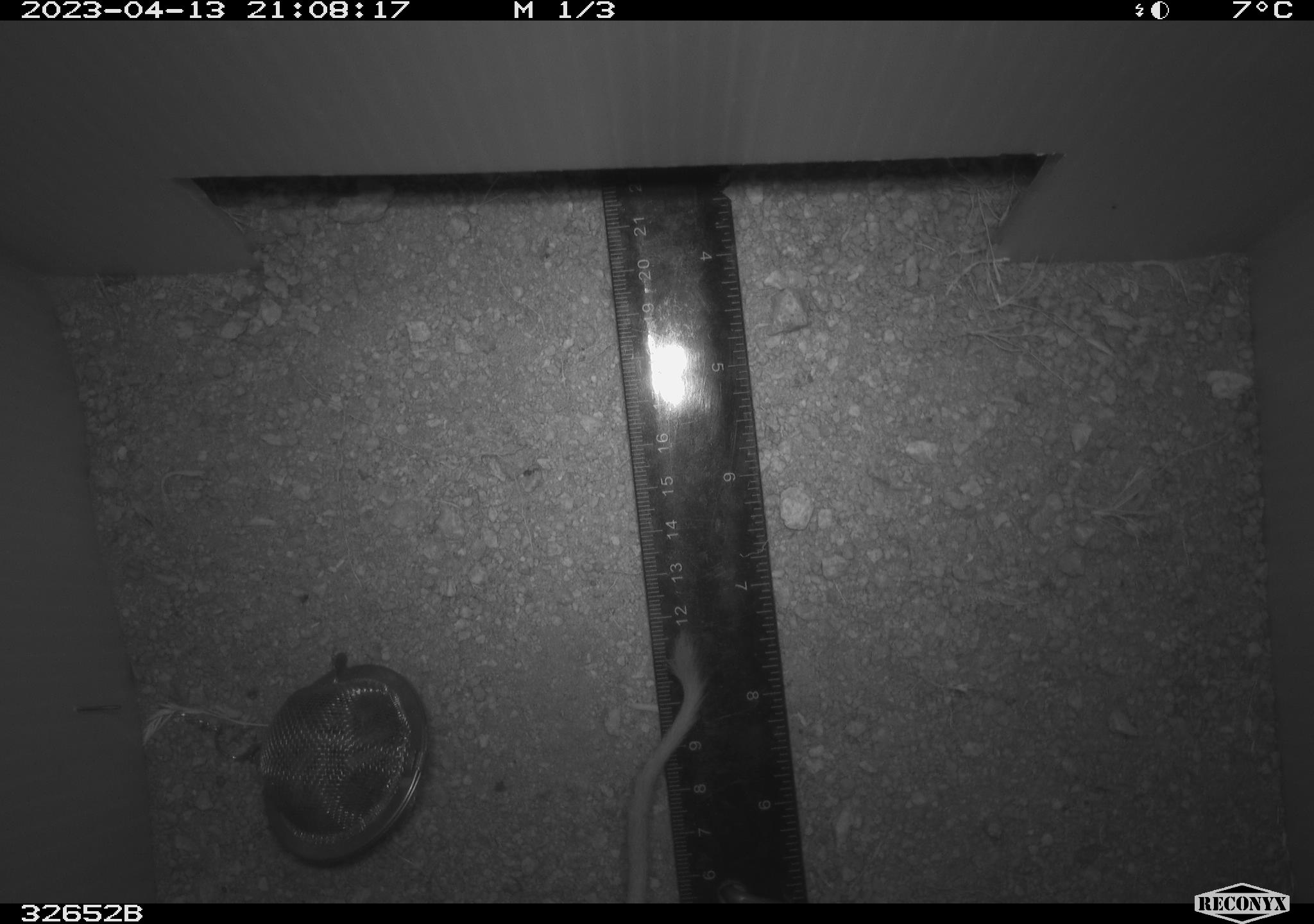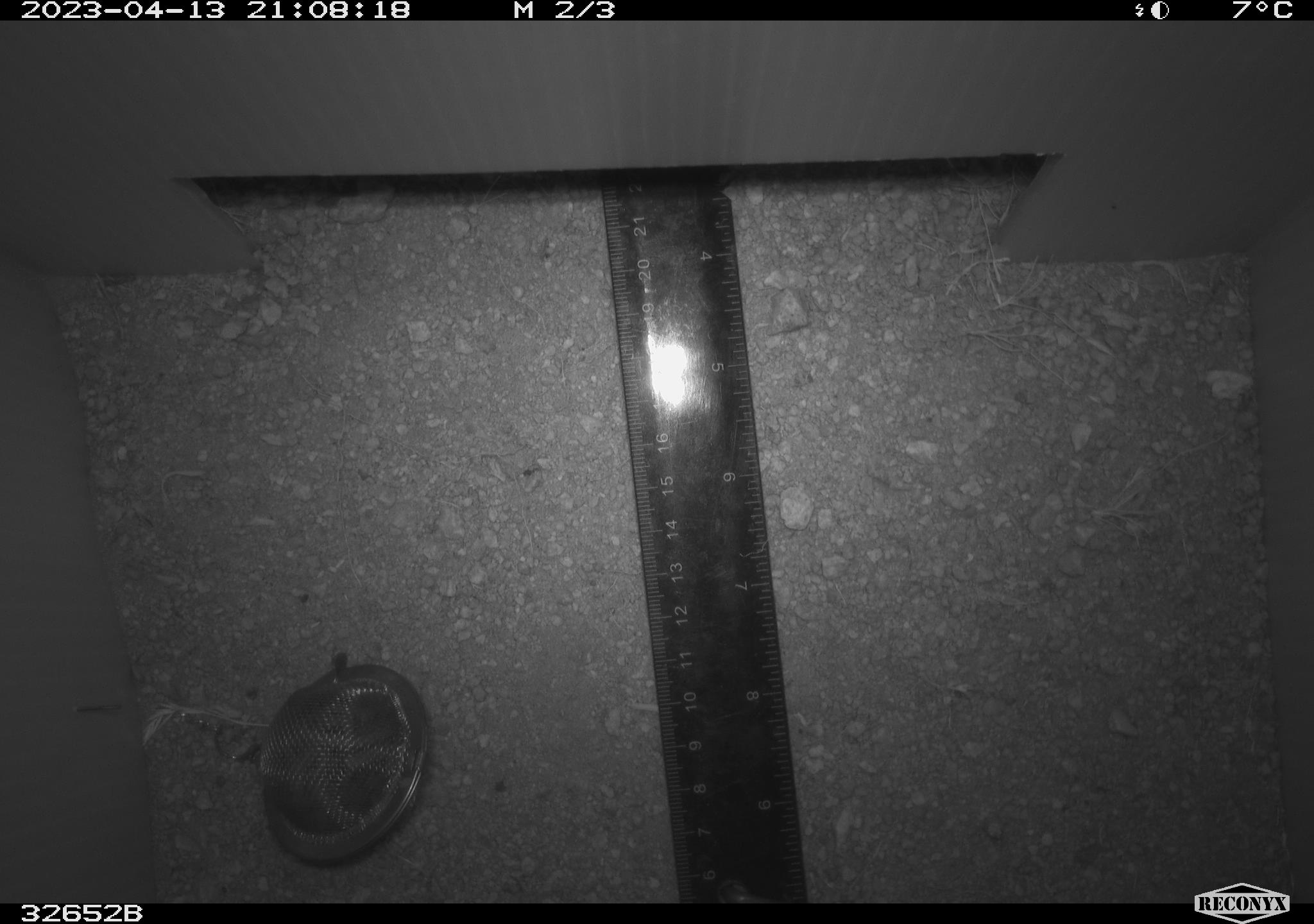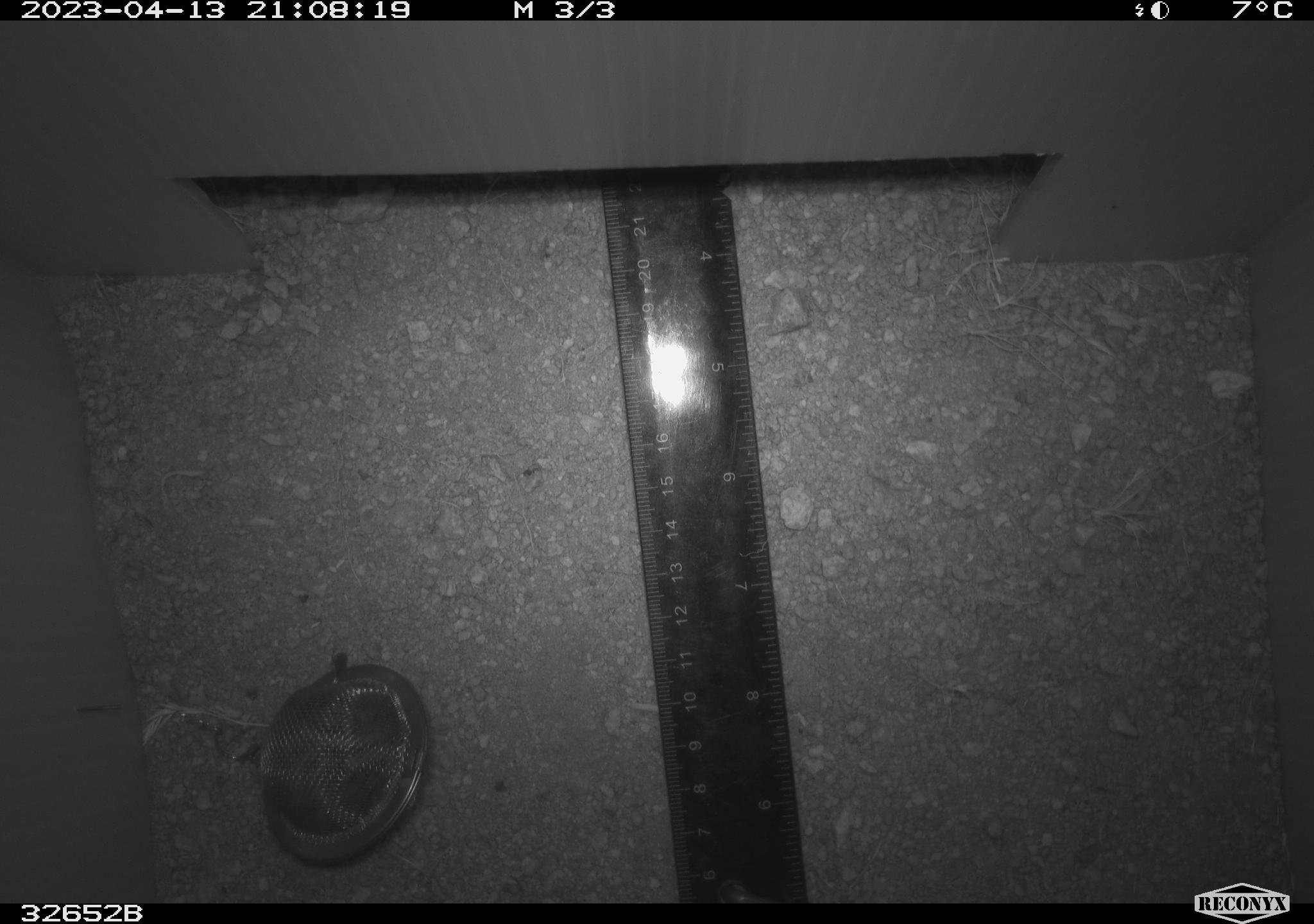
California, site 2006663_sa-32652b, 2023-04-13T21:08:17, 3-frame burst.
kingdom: Animalia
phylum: Chordata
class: Mammalia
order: Rodentia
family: Heteromyidae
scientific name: Heteromyidae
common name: kangaroo rats and pocket mice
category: heteromyidae family